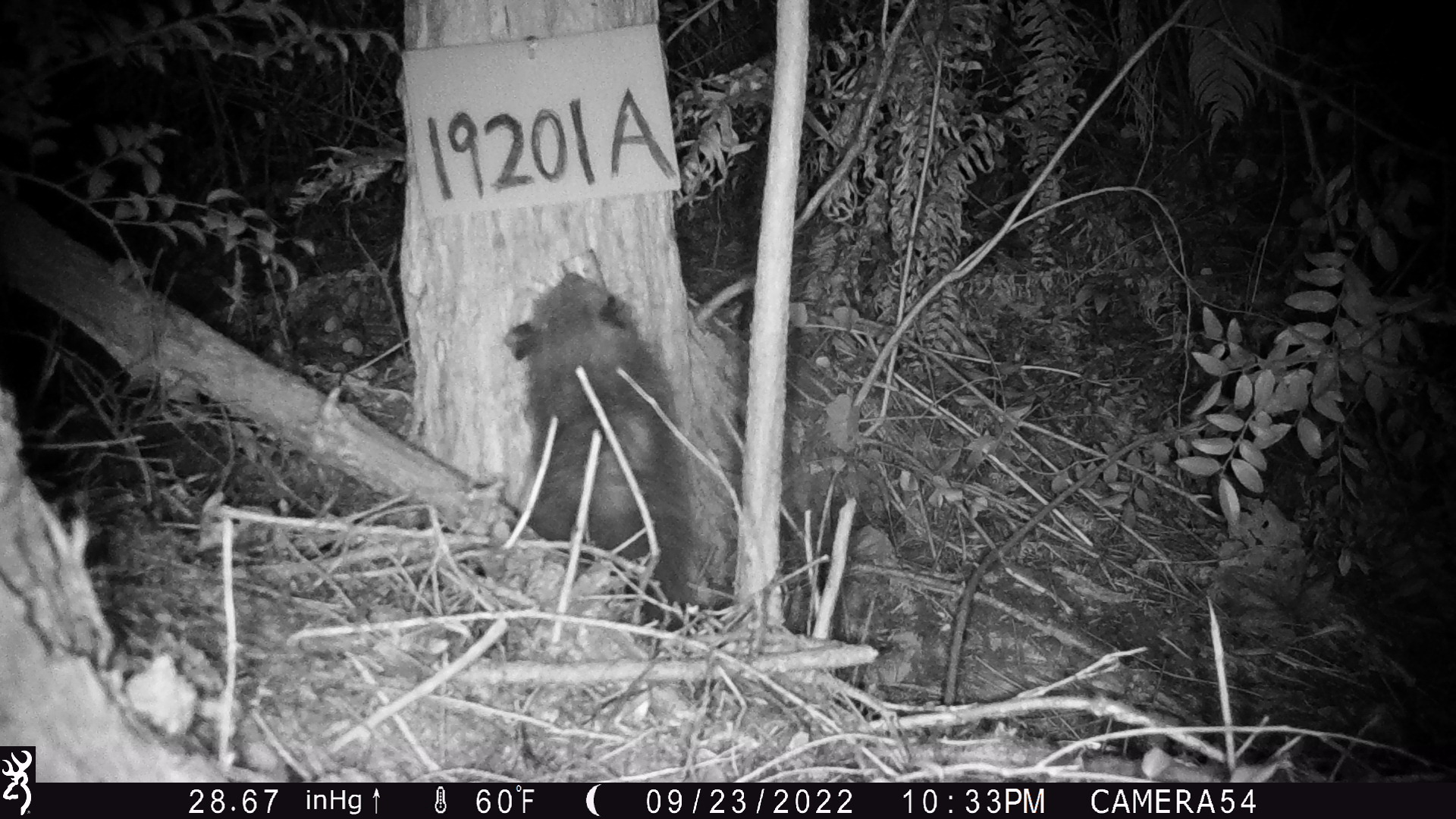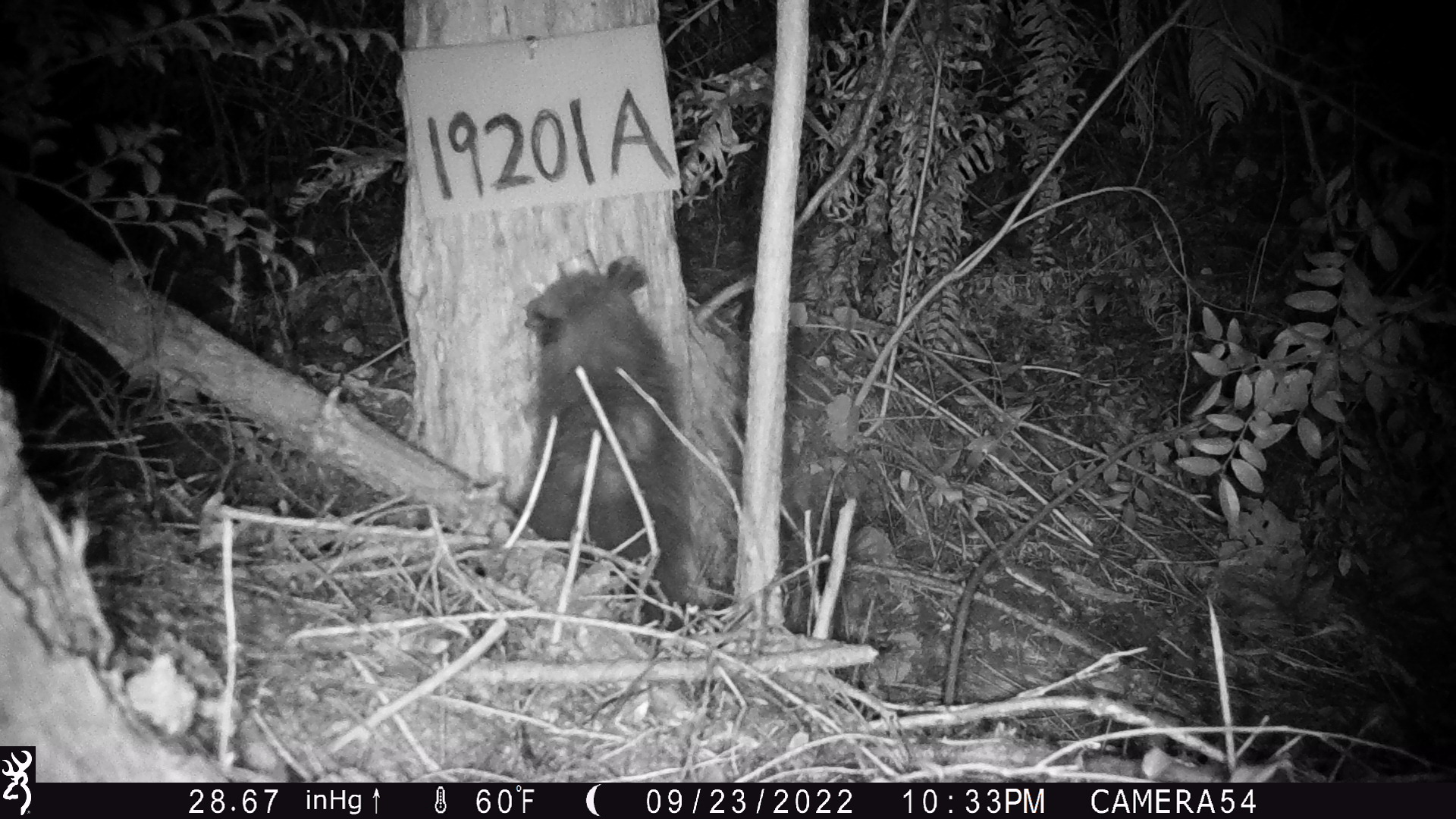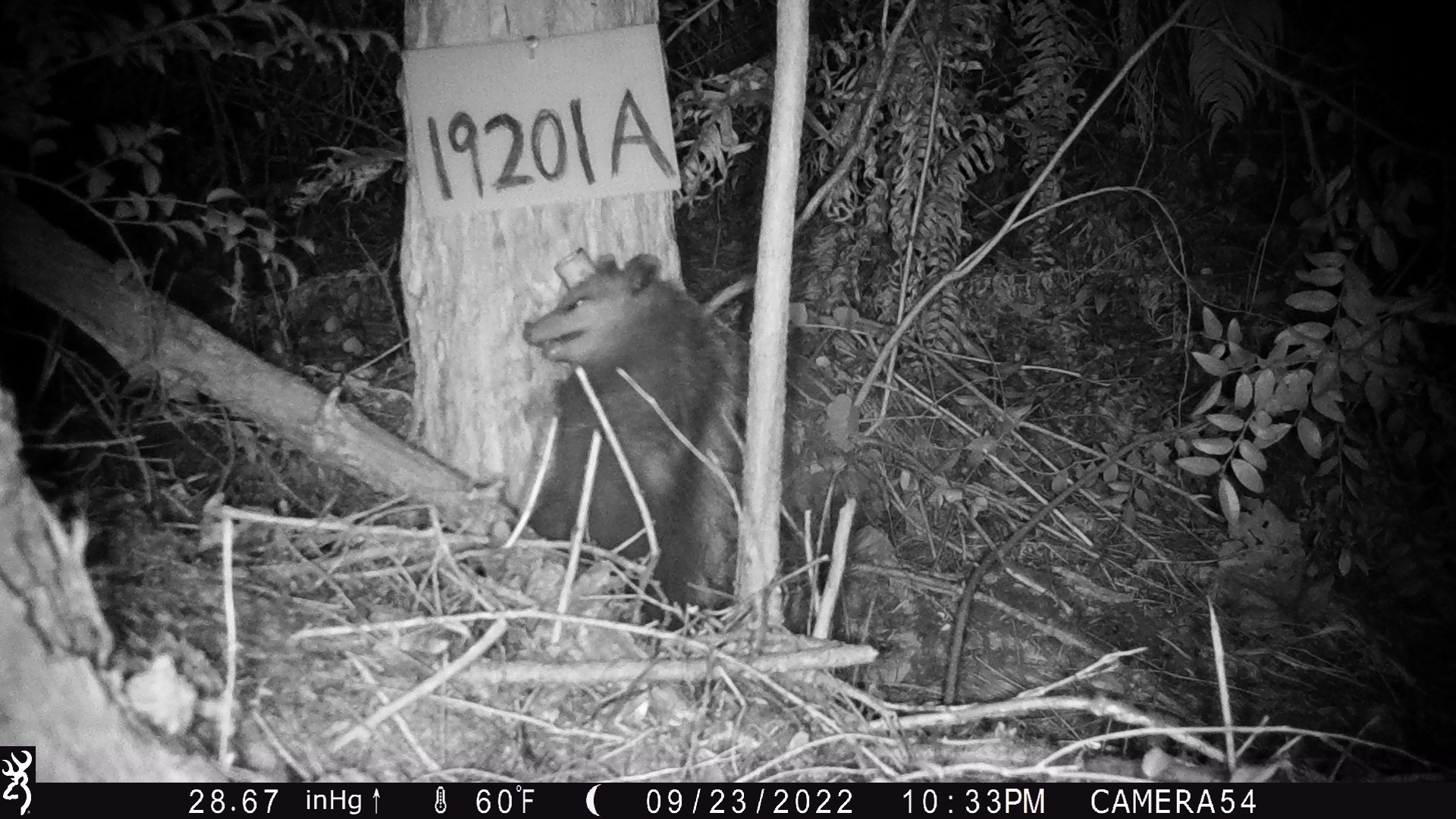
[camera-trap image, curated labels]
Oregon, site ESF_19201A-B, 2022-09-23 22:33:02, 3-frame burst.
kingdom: Animalia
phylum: Chordata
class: Mammalia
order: Didelphimorphia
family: Didelphidae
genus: Didelphis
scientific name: Didelphis virginiana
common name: virginia opossum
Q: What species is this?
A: Virginia opossum (Didelphis virginiana).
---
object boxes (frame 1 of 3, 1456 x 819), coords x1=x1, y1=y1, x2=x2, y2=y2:
virginia opossum: x1=440, y1=239, x2=717, y2=634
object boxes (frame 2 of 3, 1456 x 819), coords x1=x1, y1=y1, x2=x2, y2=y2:
virginia opossum: x1=447, y1=234, x2=741, y2=646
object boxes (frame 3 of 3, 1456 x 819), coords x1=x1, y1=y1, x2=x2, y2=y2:
virginia opossum: x1=487, y1=215, x2=761, y2=656